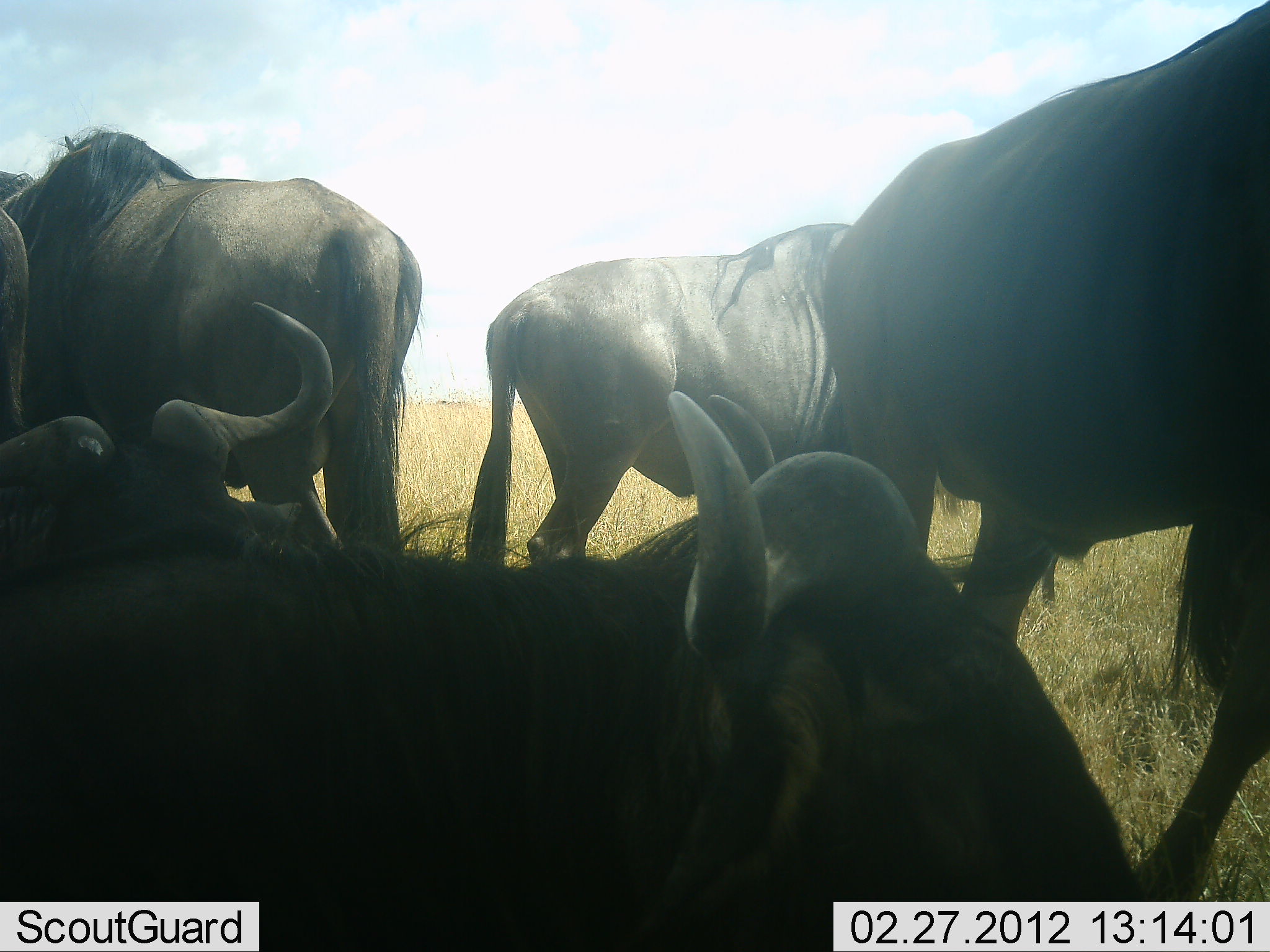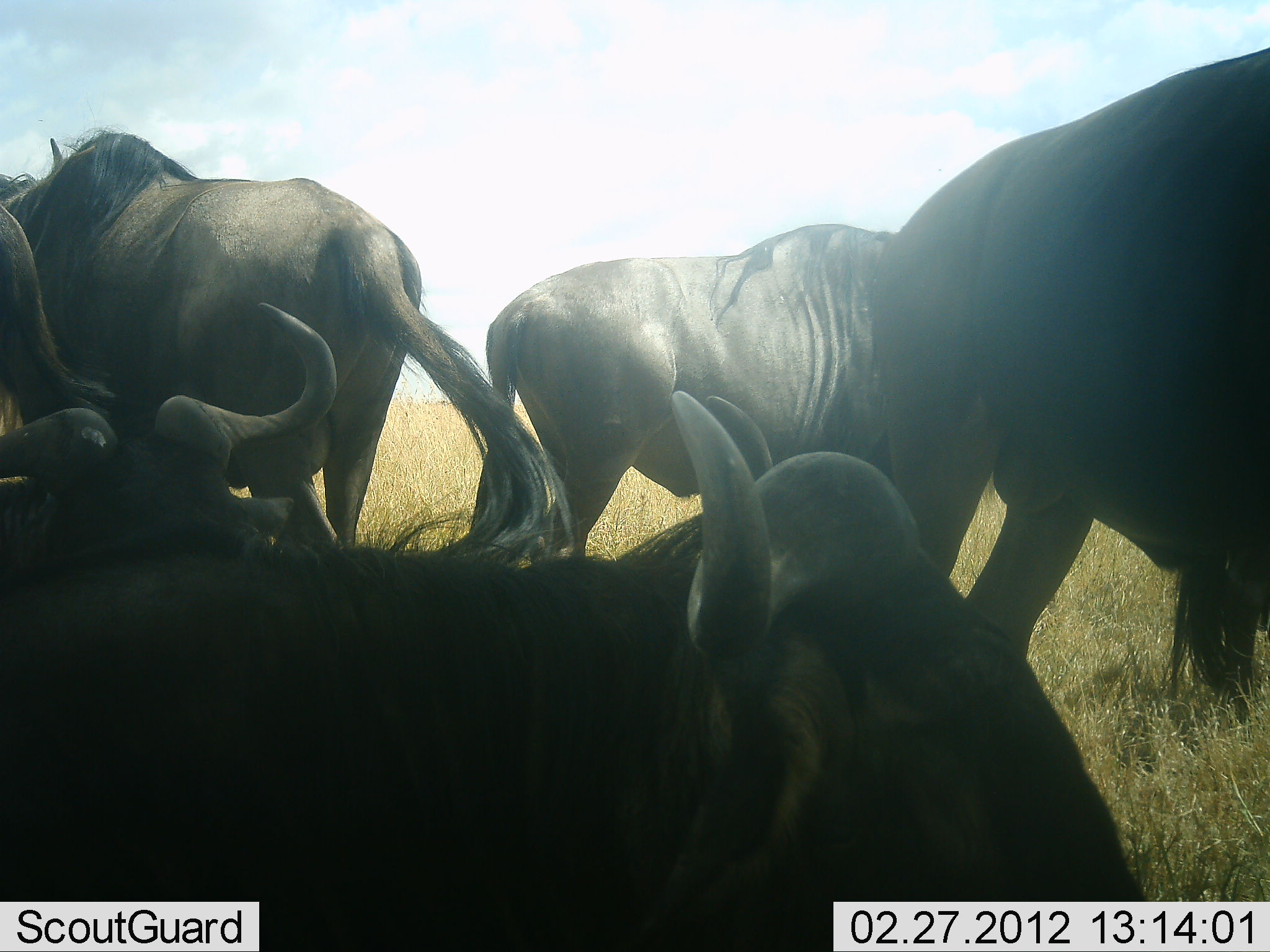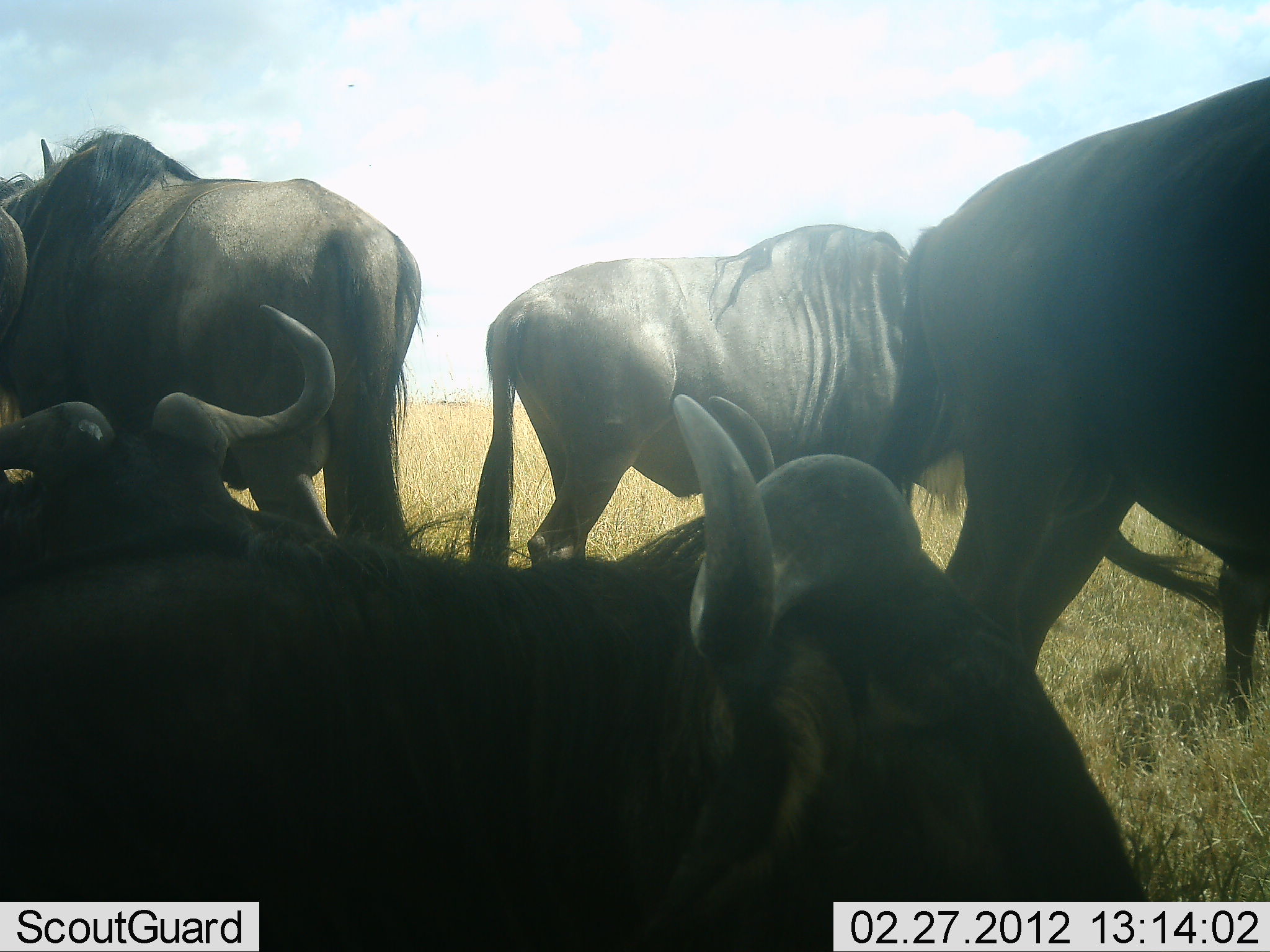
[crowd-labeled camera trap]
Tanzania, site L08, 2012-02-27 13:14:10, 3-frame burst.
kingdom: Animalia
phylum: Chordata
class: Mammalia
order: Artiodactyla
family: Bovidae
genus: Connochaetes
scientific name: Connochaetes taurinus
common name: blue wildebeest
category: wildebeest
Wildebeest (blue wildebeest) (Connochaetes taurinus), count 5. Behavior (volunteer vote fractions): standing 75%, resting 75%, moving 8%, interacting 0%. Young present (vote fraction): 0%. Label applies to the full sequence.